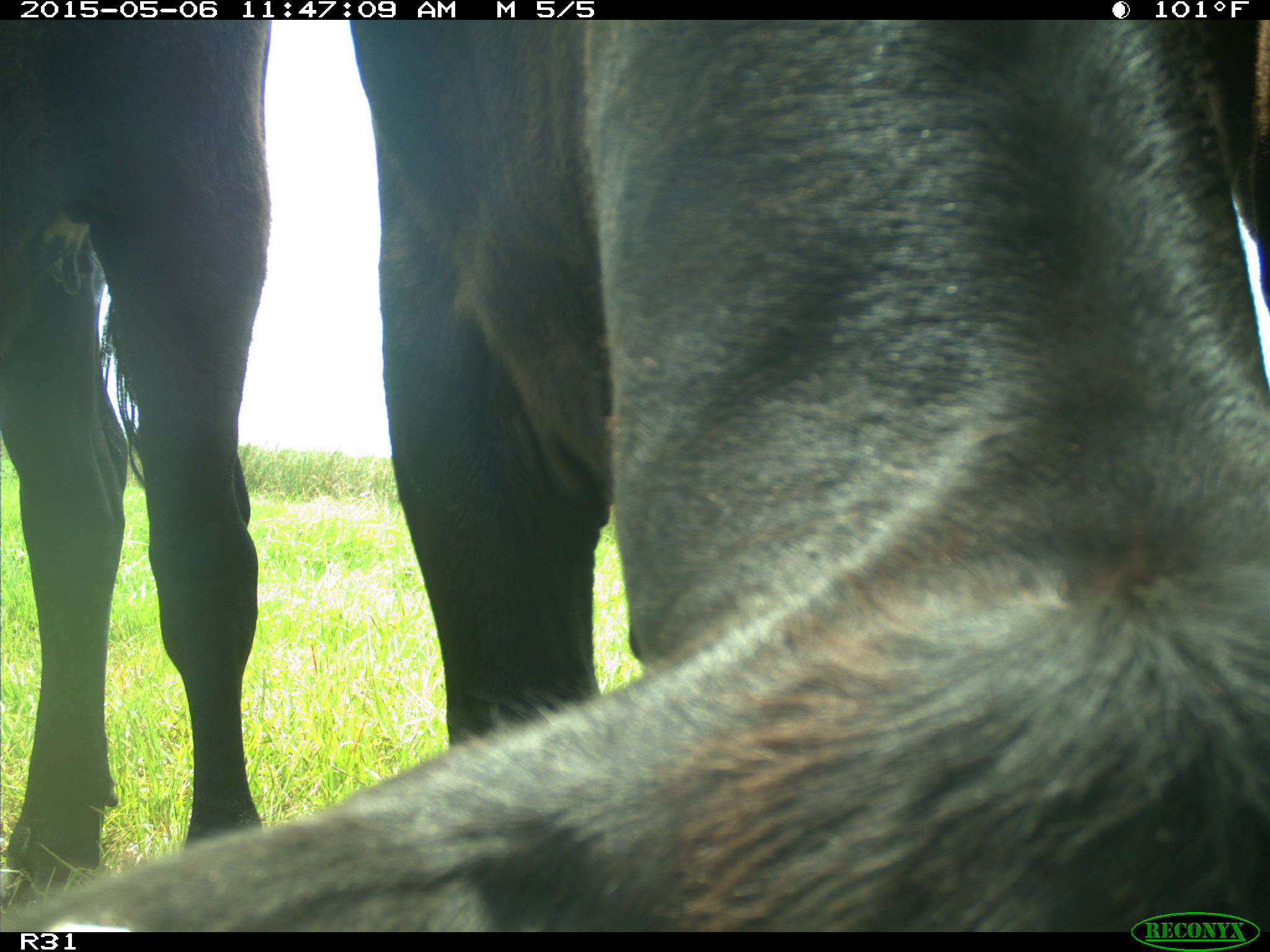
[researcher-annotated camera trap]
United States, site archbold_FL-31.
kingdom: Animalia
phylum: Chordata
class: Mammalia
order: Artiodactyla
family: Bovidae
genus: Bos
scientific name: Bos taurus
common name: domestic cow